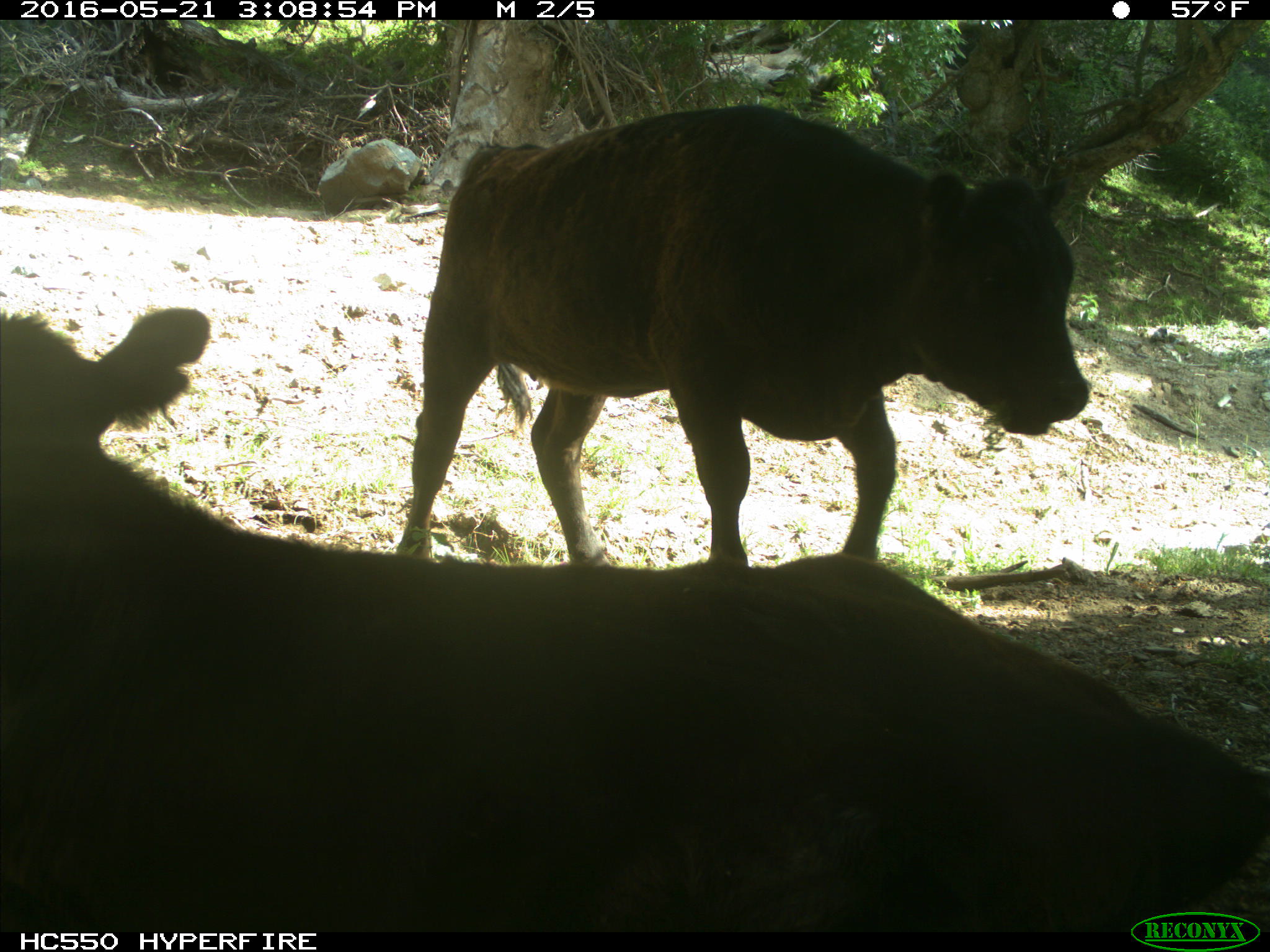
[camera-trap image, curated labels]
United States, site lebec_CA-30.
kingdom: Animalia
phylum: Chordata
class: Mammalia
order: Artiodactyla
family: Bovidae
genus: Bos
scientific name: Bos taurus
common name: domestic cow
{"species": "Bos taurus (domestic cow)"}